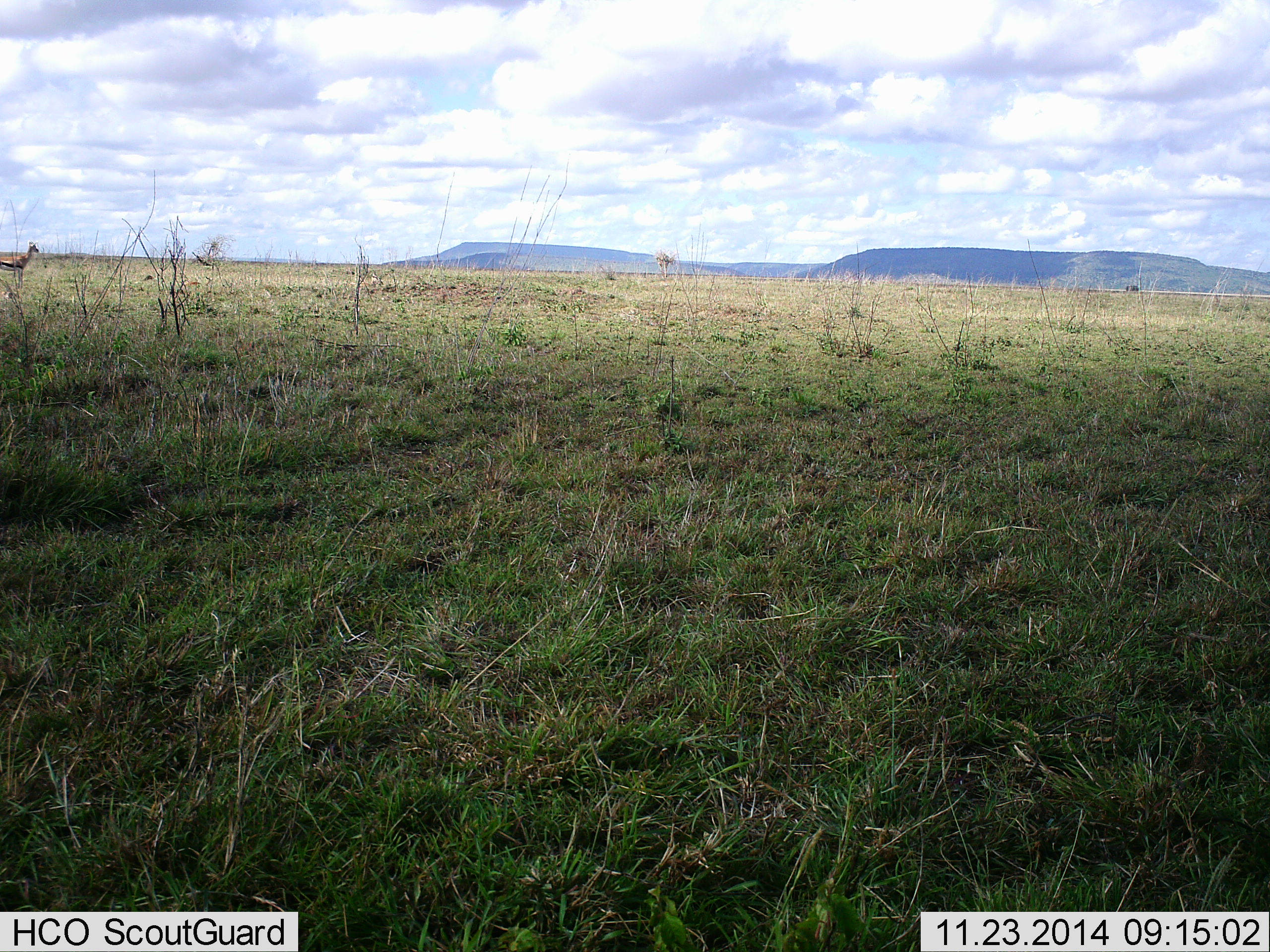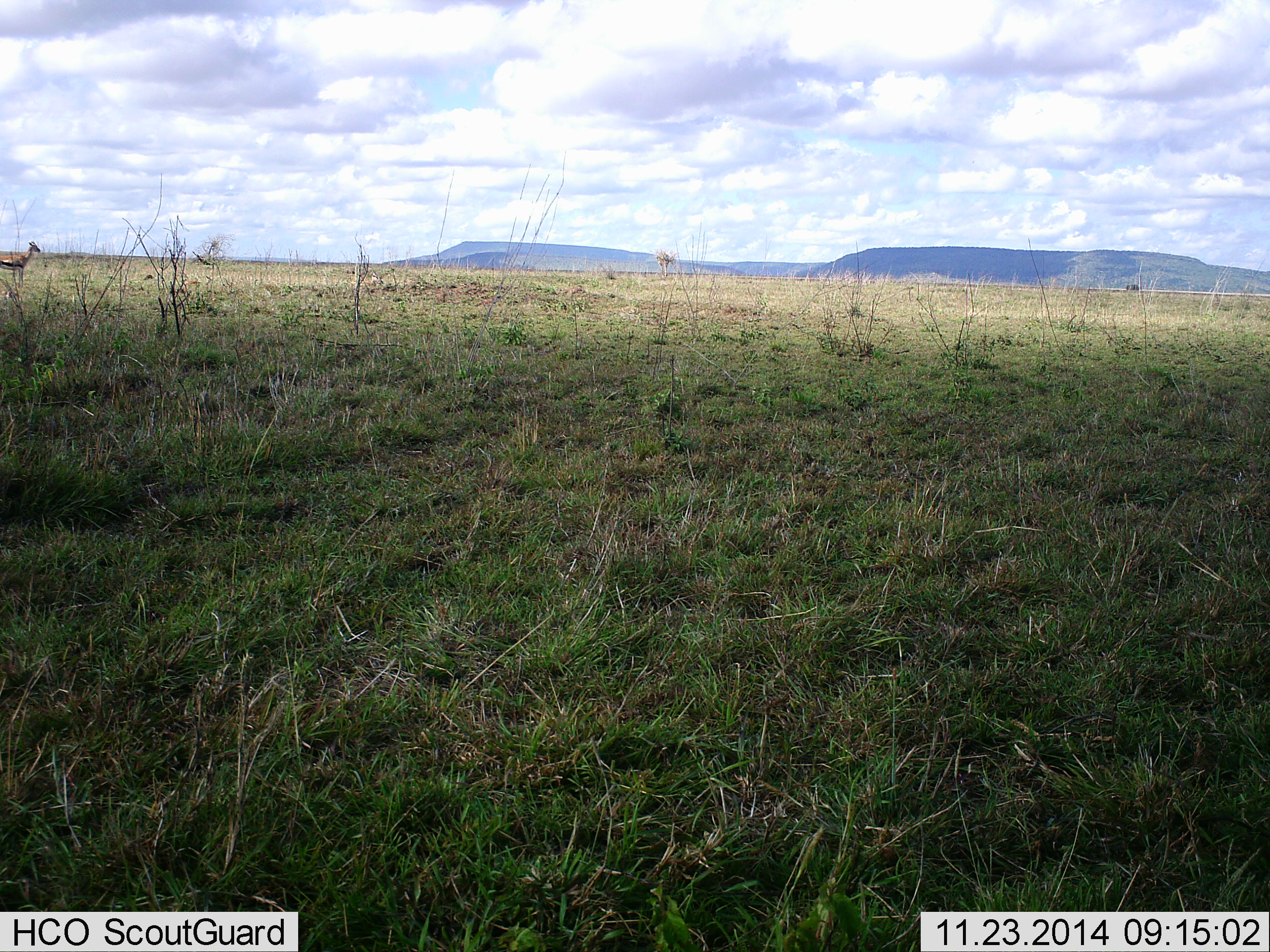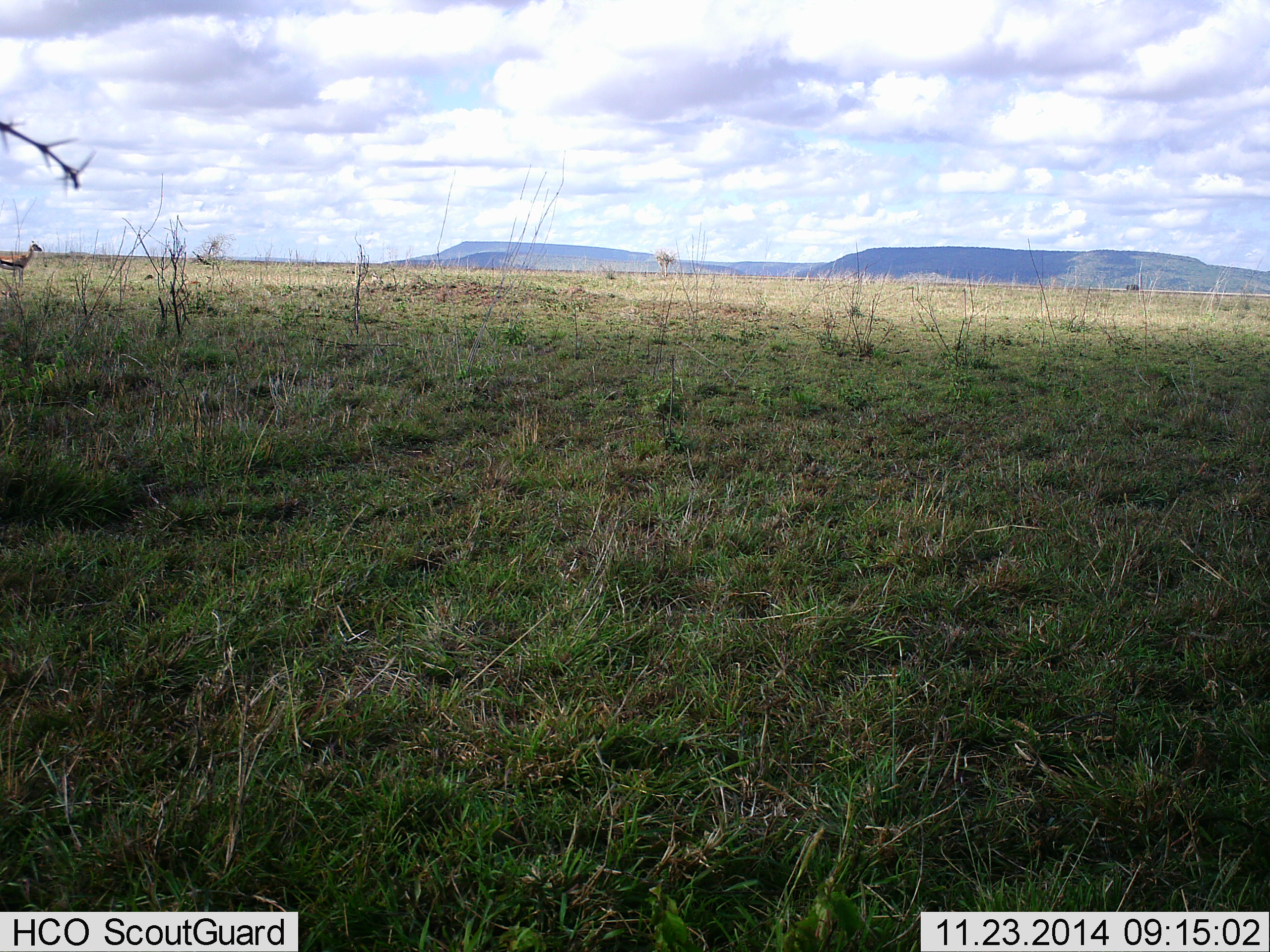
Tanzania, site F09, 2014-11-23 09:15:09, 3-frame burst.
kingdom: Animalia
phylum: Chordata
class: Mammalia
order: Artiodactyla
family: Bovidae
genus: Eudorcas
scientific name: Eudorcas thomsonii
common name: thomson's gazelle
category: gazellethomsons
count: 1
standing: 100%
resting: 0%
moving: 0%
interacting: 0%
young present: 0%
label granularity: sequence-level